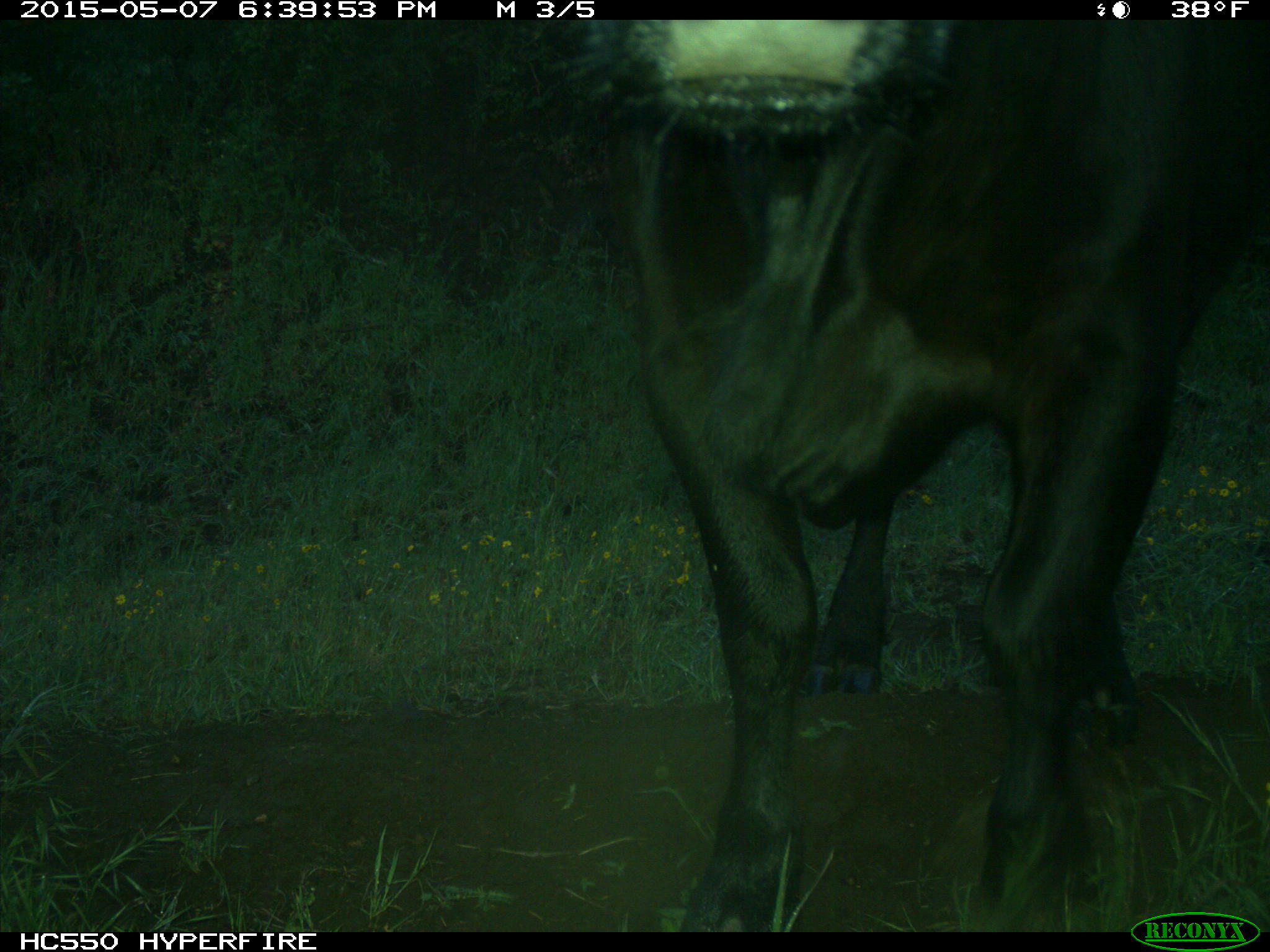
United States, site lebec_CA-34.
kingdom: Animalia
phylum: Chordata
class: Mammalia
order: Artiodactyla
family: Bovidae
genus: Bos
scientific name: Bos taurus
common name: domestic cow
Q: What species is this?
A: Bos taurus (domestic cow).